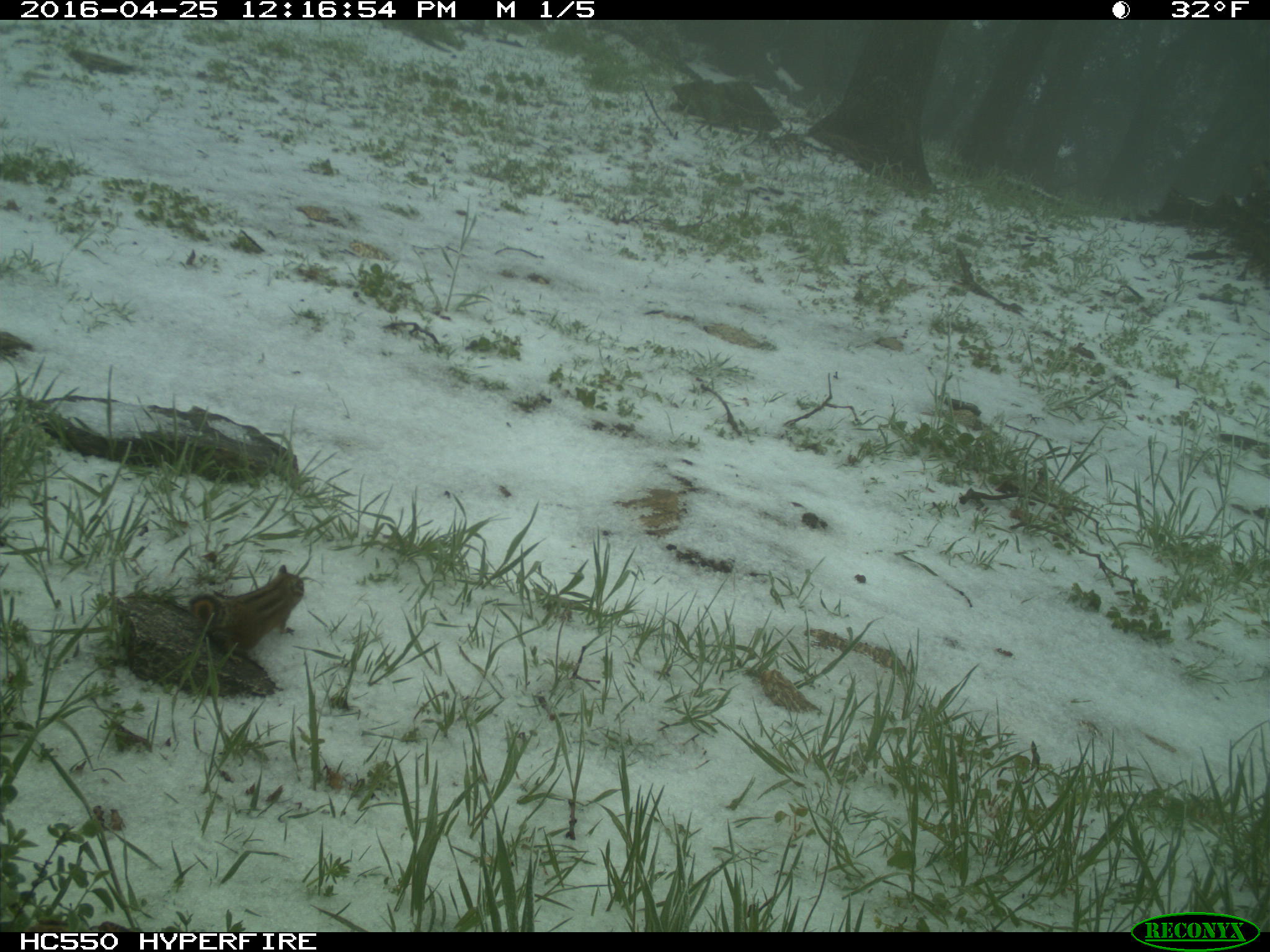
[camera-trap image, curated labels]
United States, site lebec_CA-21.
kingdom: Animalia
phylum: Chordata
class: Mammalia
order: Rodentia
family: Sciuridae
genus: Tamias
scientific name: Tamias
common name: chipmunk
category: unidentified chipmunk